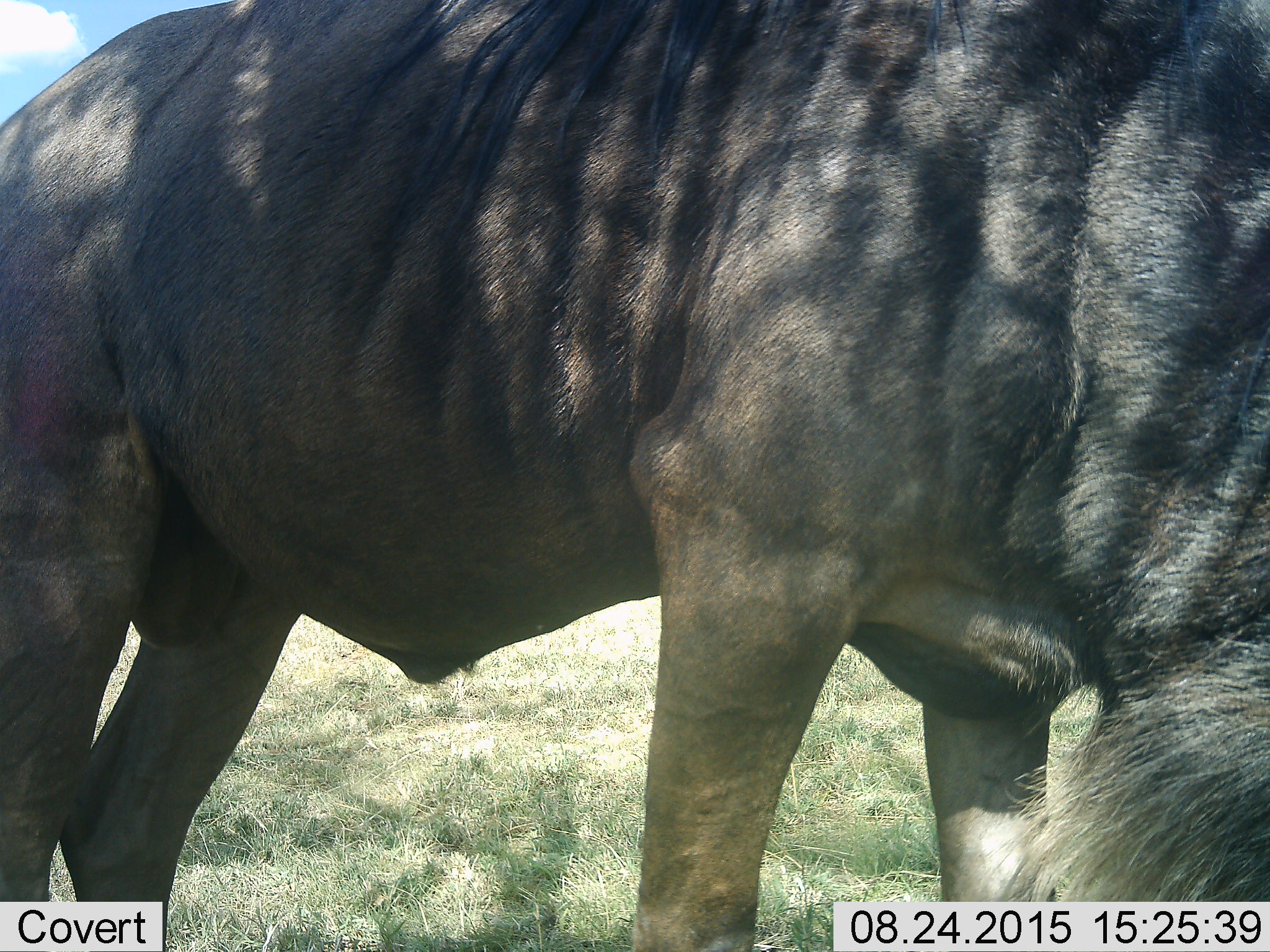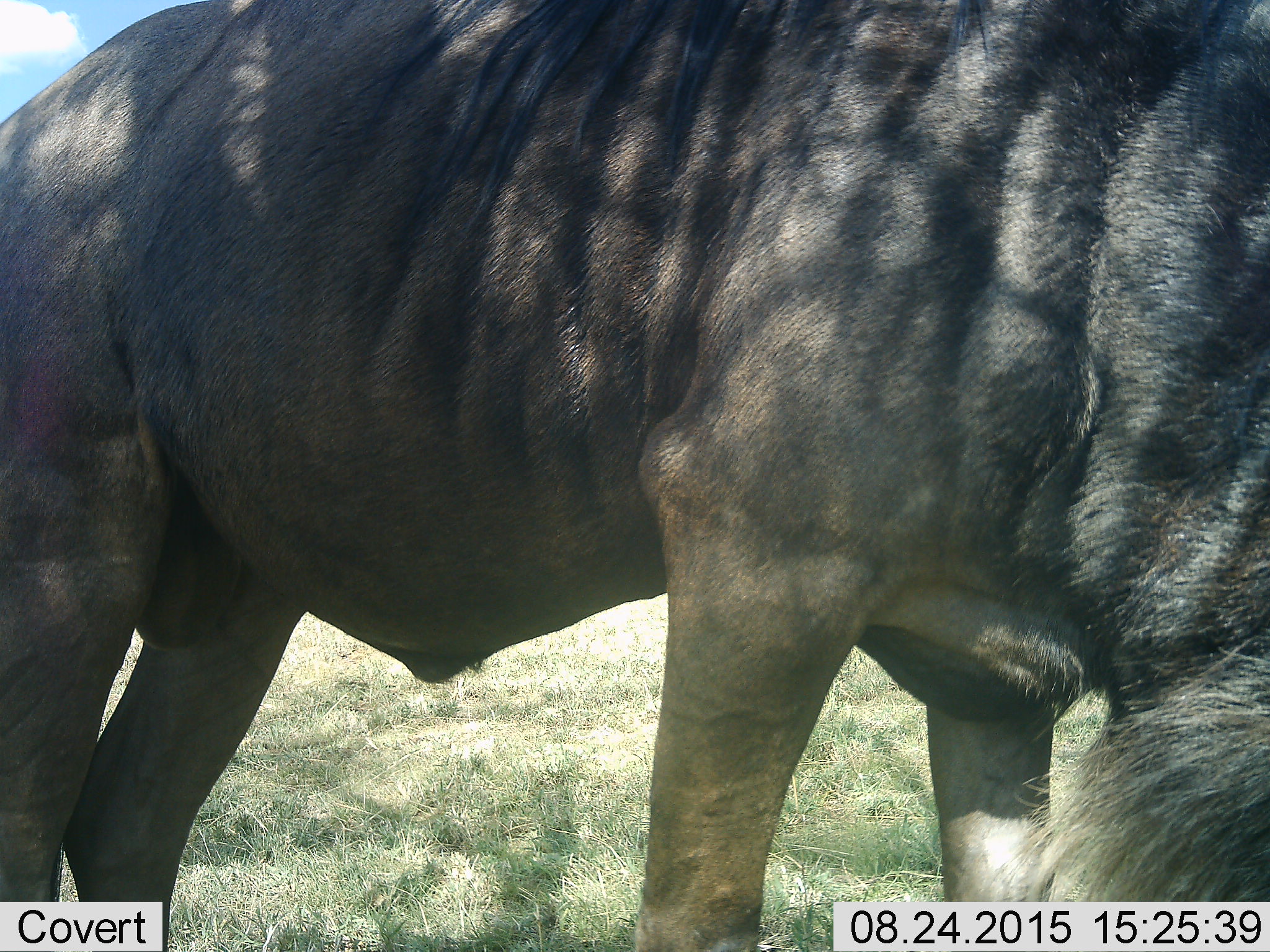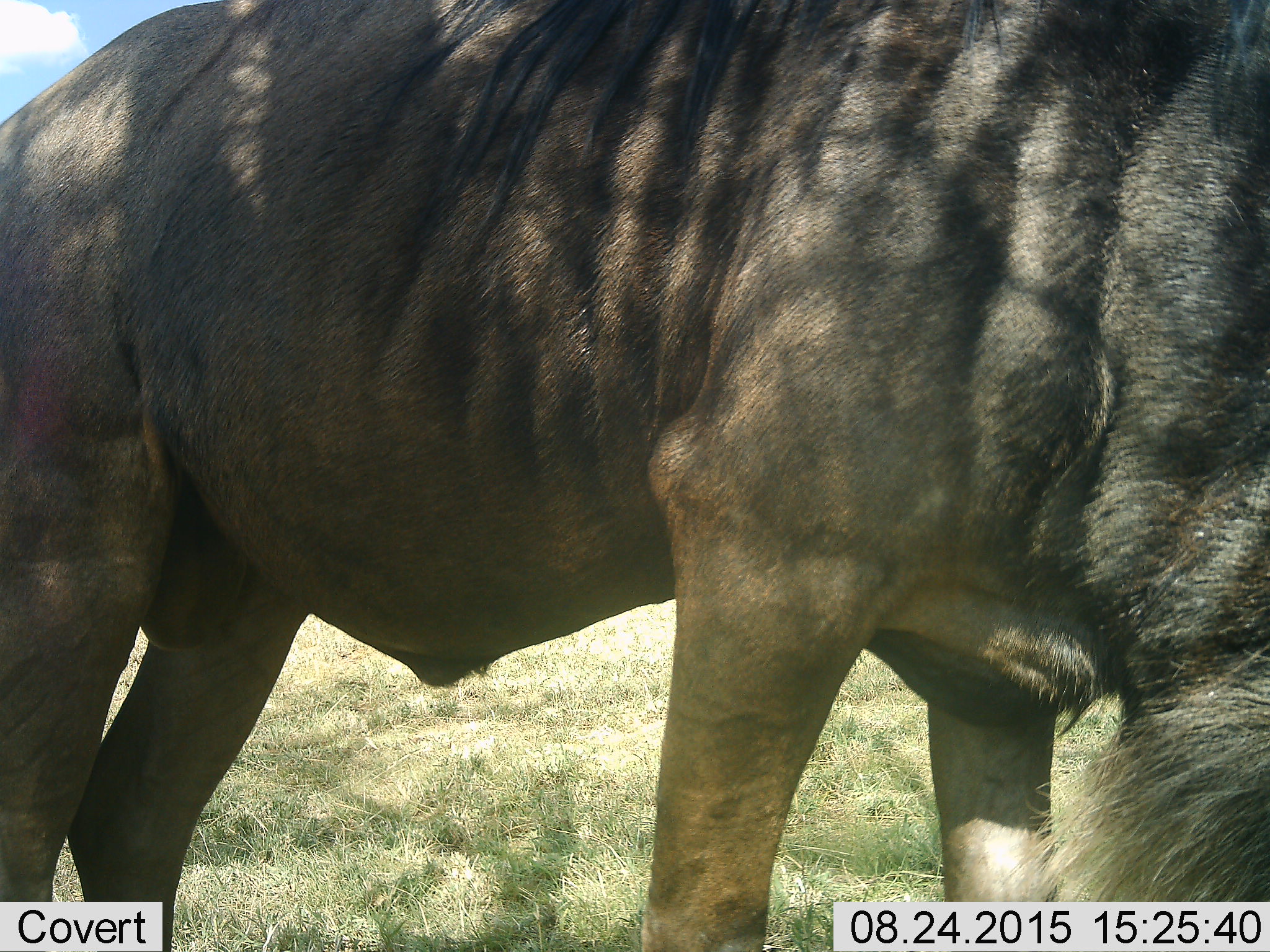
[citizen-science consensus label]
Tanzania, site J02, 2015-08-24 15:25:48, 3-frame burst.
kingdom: Animalia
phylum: Chordata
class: Mammalia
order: Artiodactyla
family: Bovidae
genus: Connochaetes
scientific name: Connochaetes taurinus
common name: blue wildebeest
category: wildebeest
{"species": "wildebeest (blue wildebeest) (Connochaetes taurinus)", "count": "1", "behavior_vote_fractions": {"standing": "67%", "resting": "0%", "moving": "0%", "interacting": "0%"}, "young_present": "0%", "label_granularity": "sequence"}